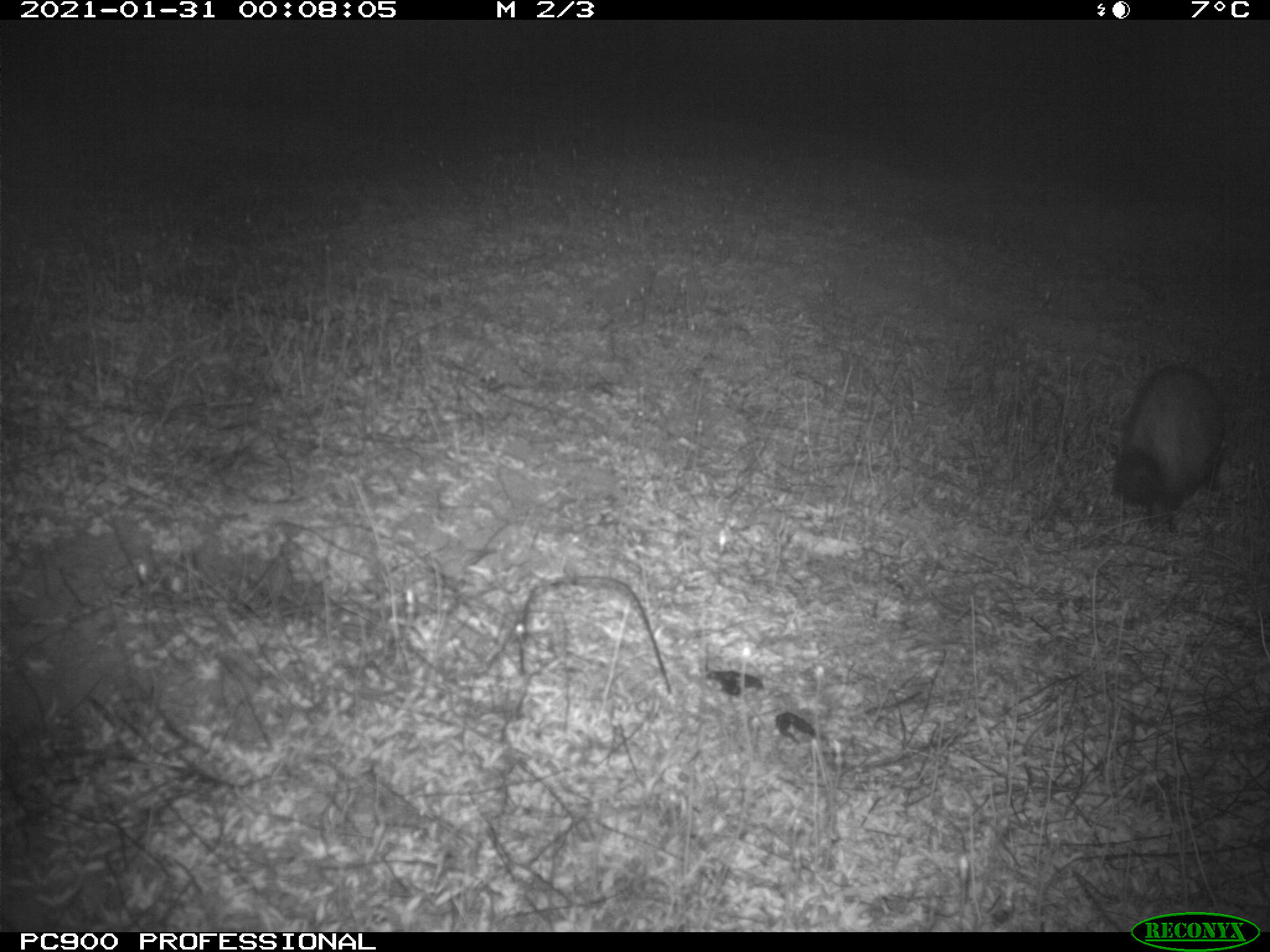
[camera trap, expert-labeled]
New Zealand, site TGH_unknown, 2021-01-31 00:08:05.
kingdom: Animalia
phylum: Chordata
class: Mammalia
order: Carnivora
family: Mustelidae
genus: Mustela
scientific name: Mustela furo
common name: ferret